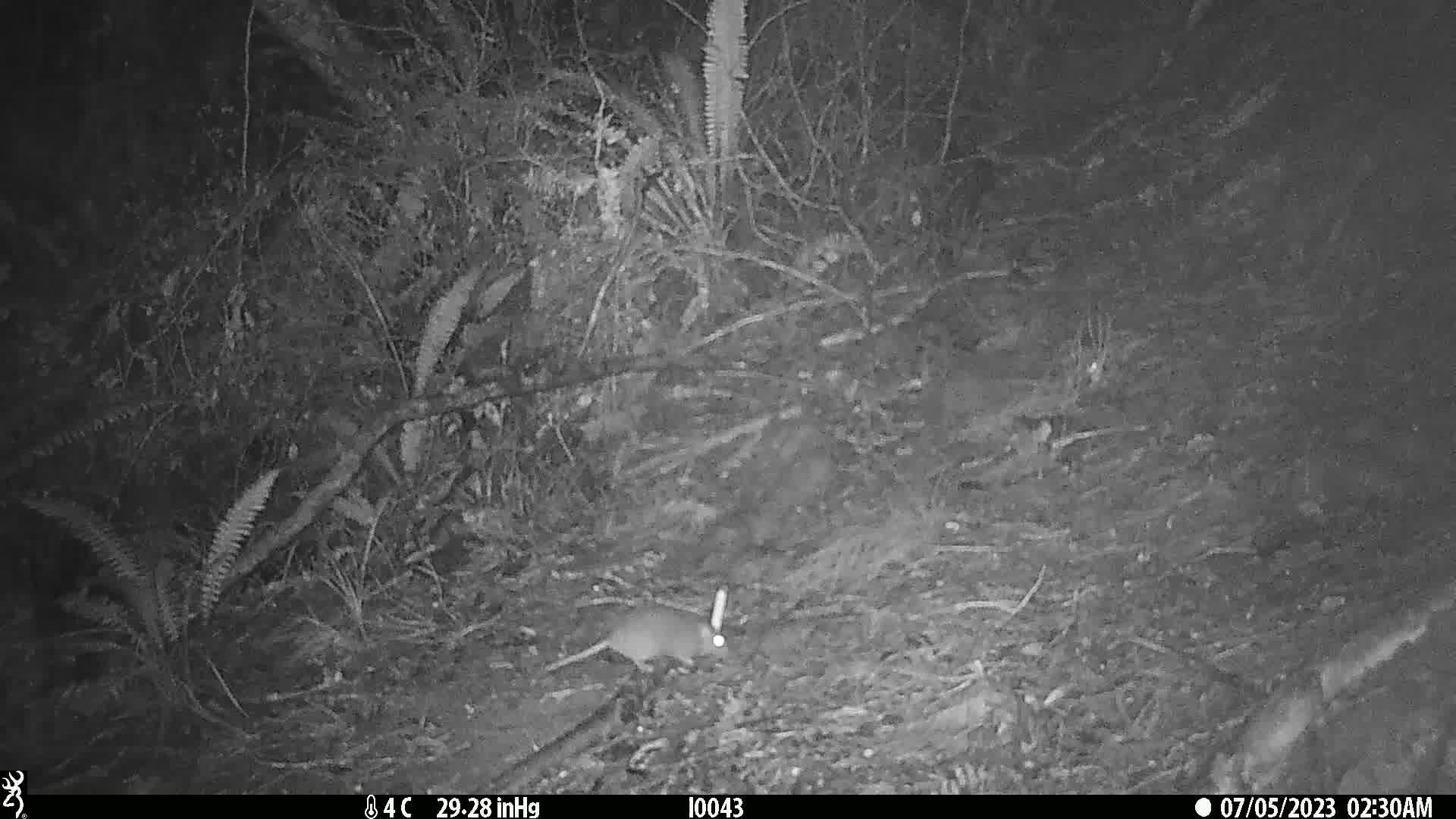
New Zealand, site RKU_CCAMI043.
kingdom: Animalia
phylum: Chordata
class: Mammalia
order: Rodentia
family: Muridae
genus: Rattus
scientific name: Rattus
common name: rat